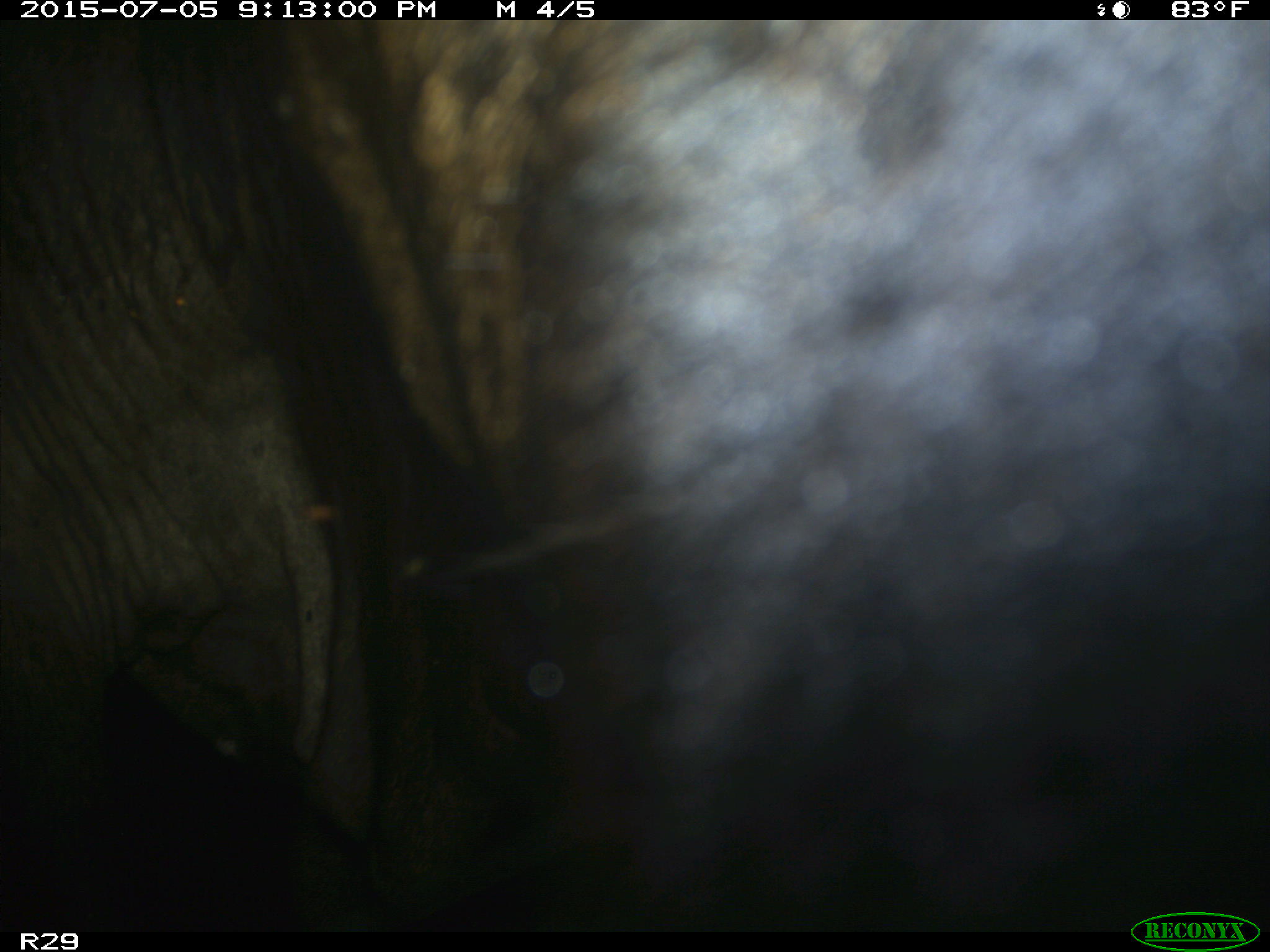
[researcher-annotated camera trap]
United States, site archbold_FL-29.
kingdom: Animalia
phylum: Chordata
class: Mammalia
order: Artiodactyla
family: Bovidae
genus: Bos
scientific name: Bos taurus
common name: domestic cow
Bos taurus (domestic cow).